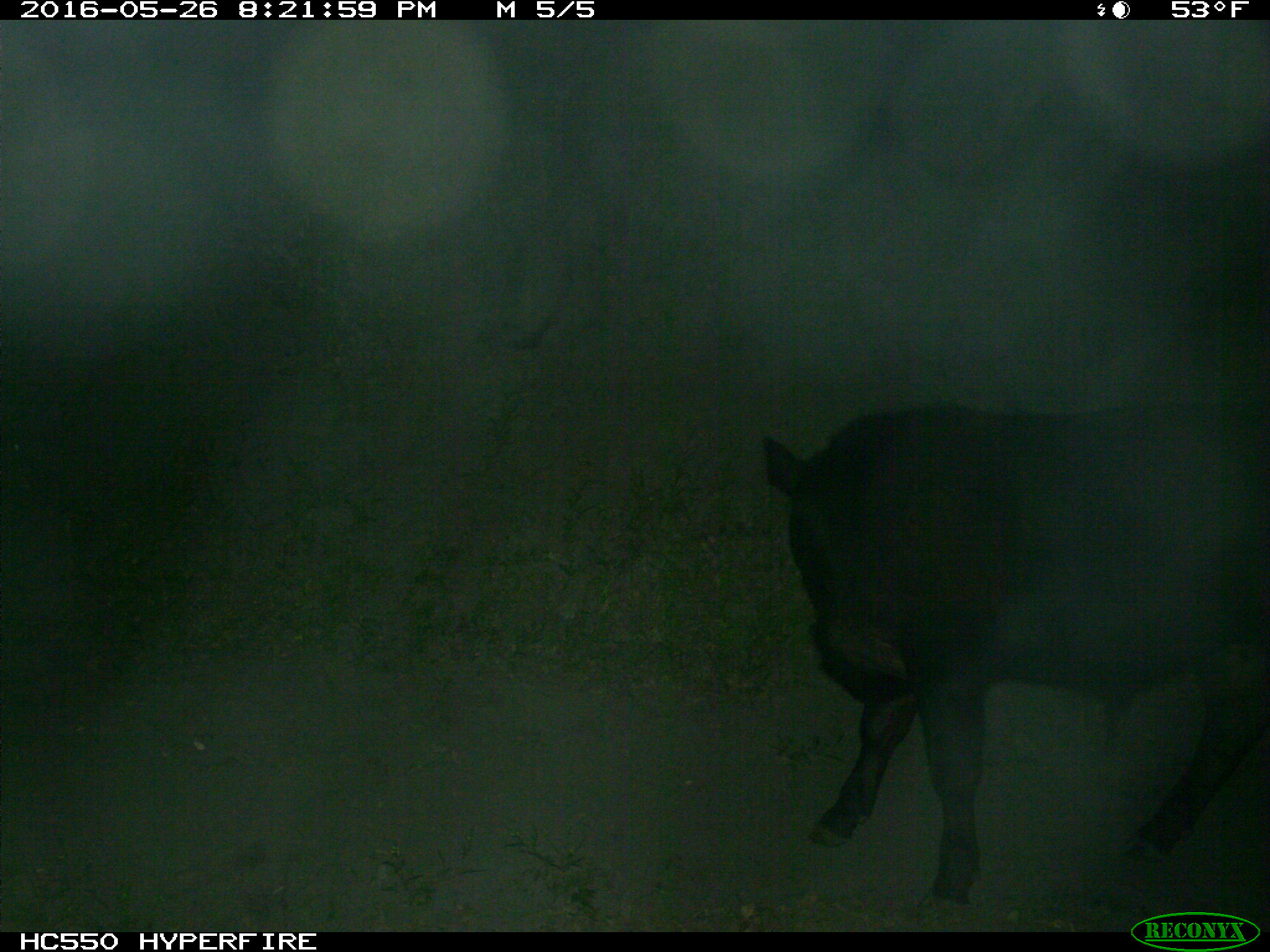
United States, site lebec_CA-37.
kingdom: Animalia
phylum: Chordata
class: Mammalia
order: Artiodactyla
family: Bovidae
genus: Bos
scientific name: Bos taurus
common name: domestic cow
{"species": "Bos taurus (domestic cow)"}